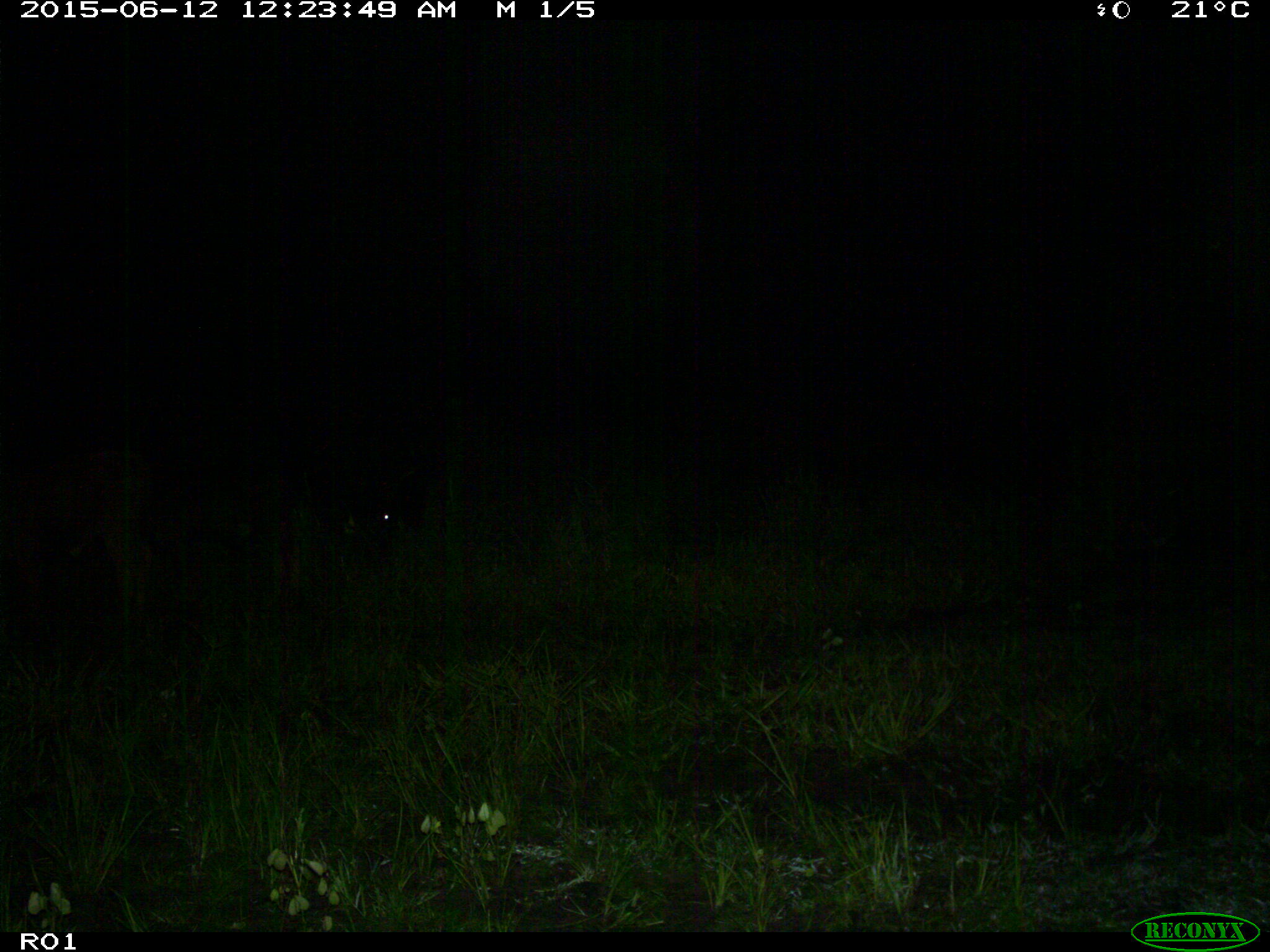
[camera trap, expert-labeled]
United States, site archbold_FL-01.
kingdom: Animalia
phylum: Chordata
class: Mammalia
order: Artiodactyla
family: Bovidae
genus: Bos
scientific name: Bos taurus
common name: domestic cow